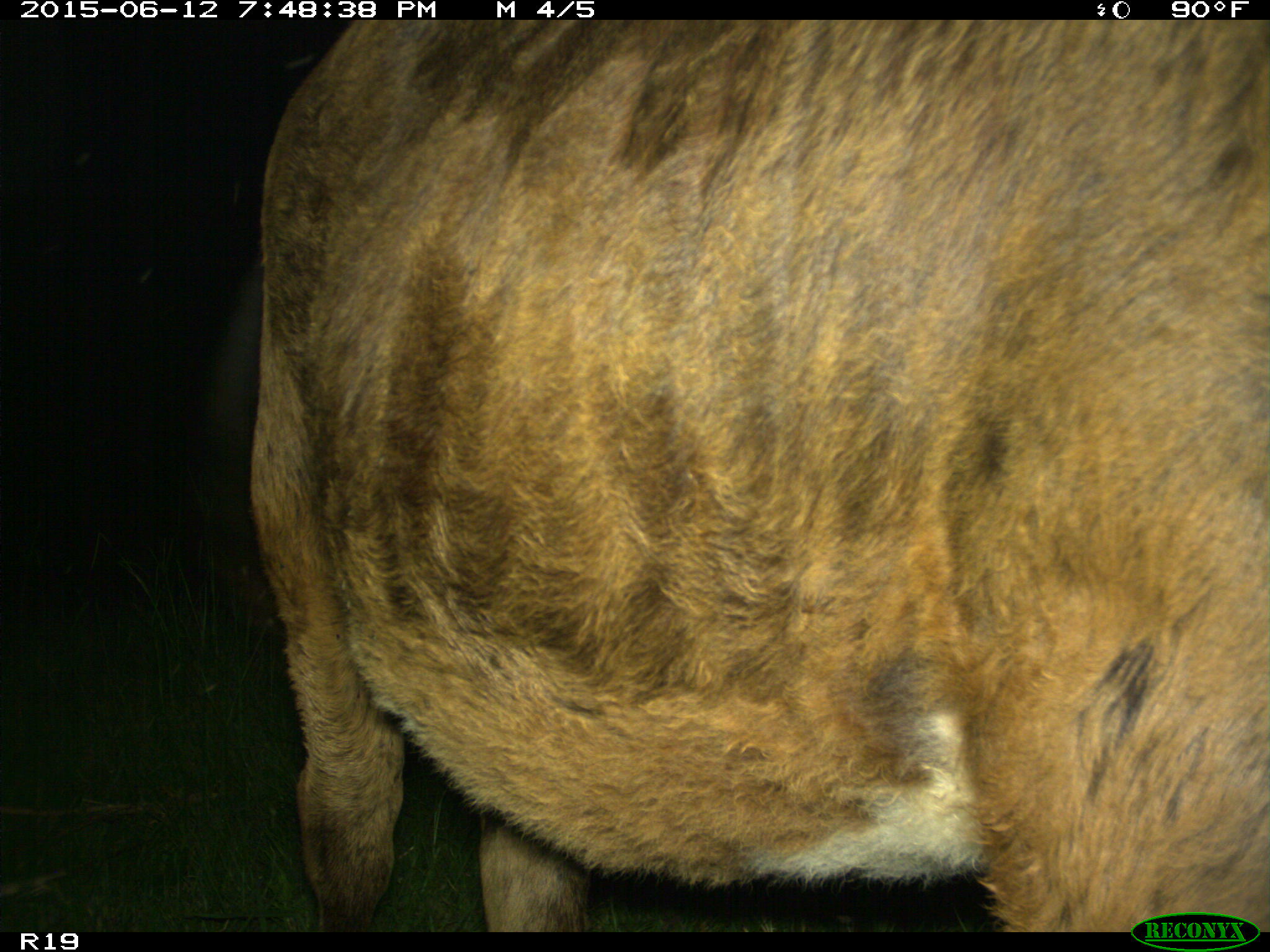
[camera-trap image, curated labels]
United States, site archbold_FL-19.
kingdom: Animalia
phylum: Chordata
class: Mammalia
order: Artiodactyla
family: Bovidae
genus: Bos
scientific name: Bos taurus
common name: domestic cow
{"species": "Bos taurus (domestic cow)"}